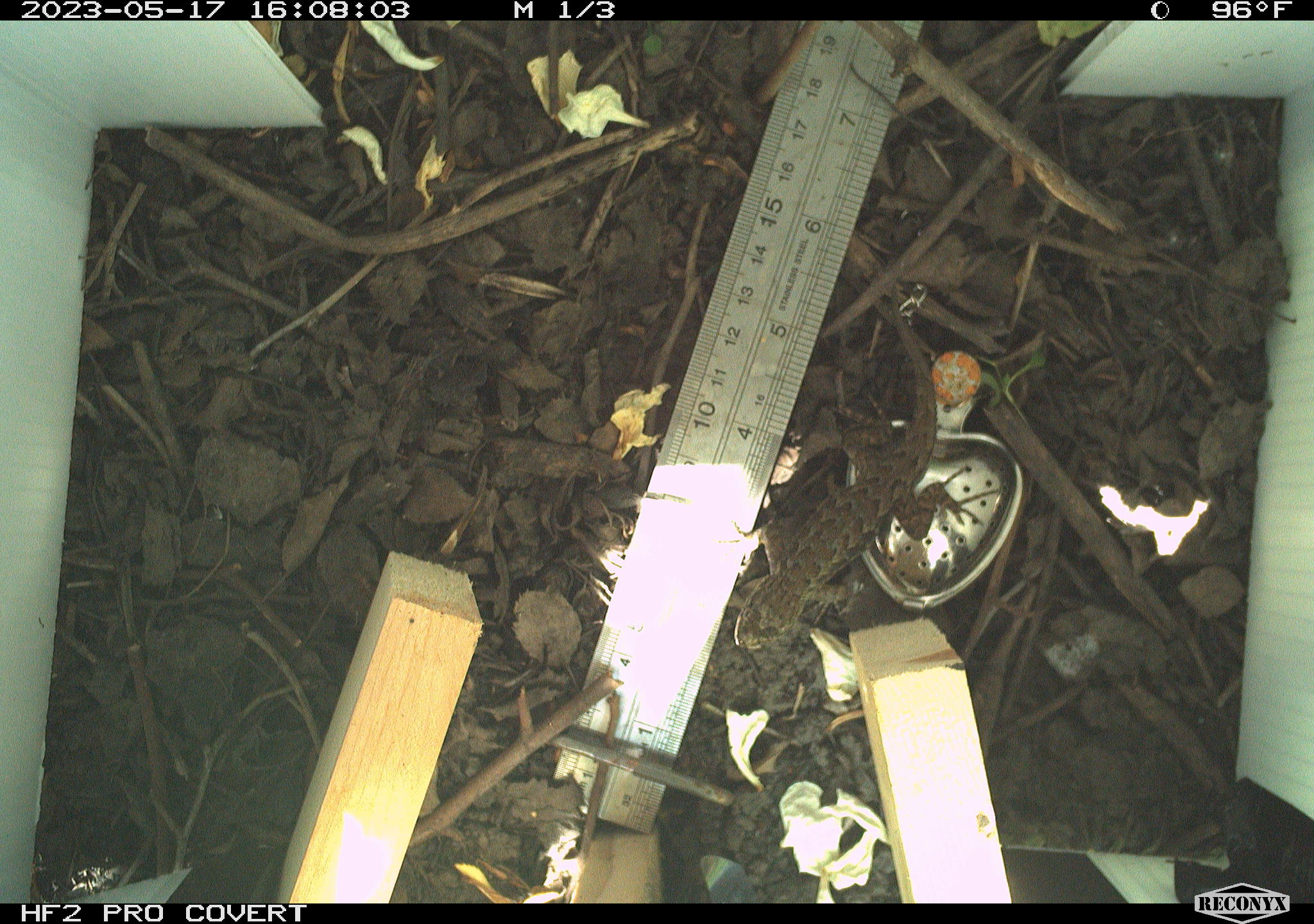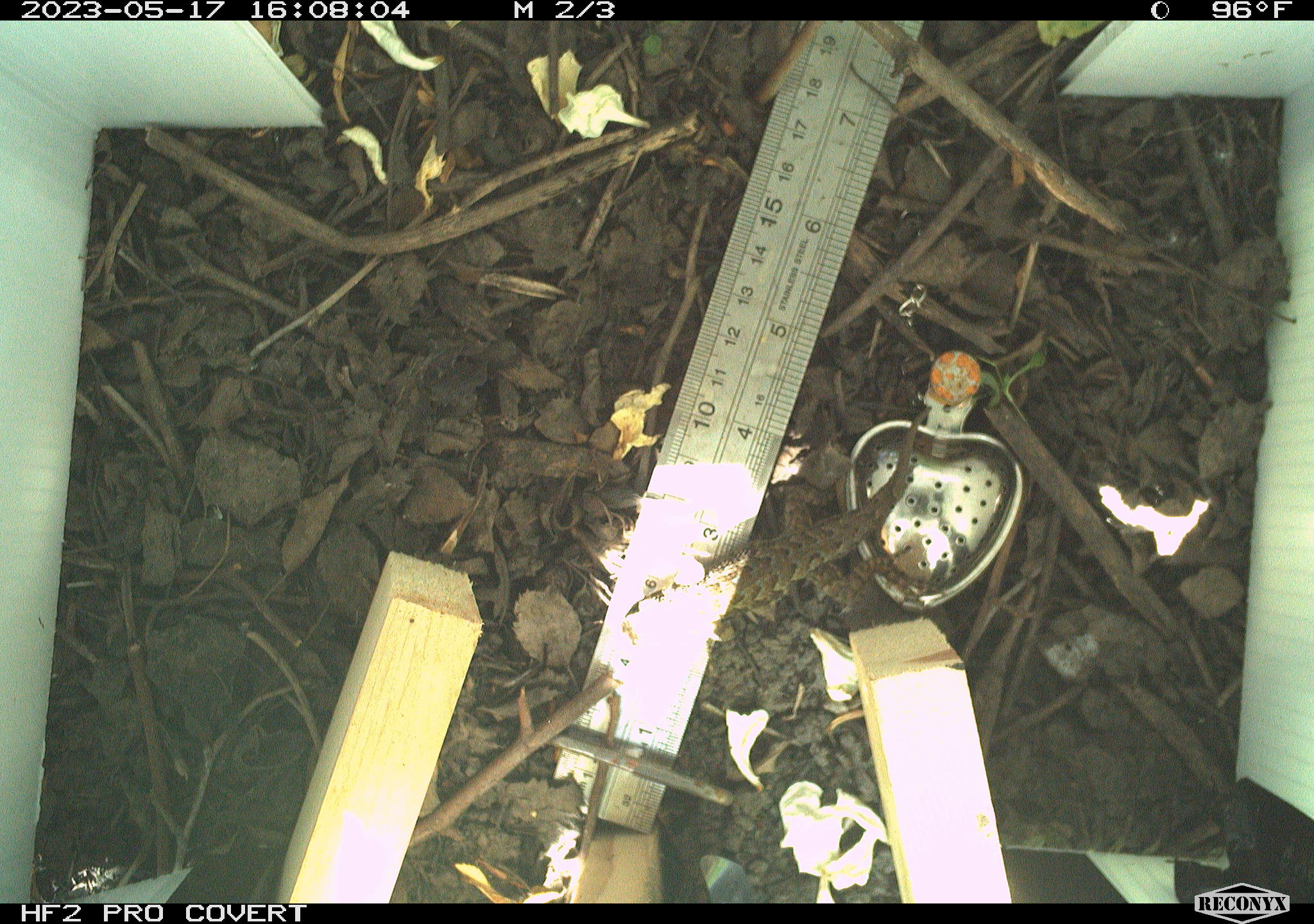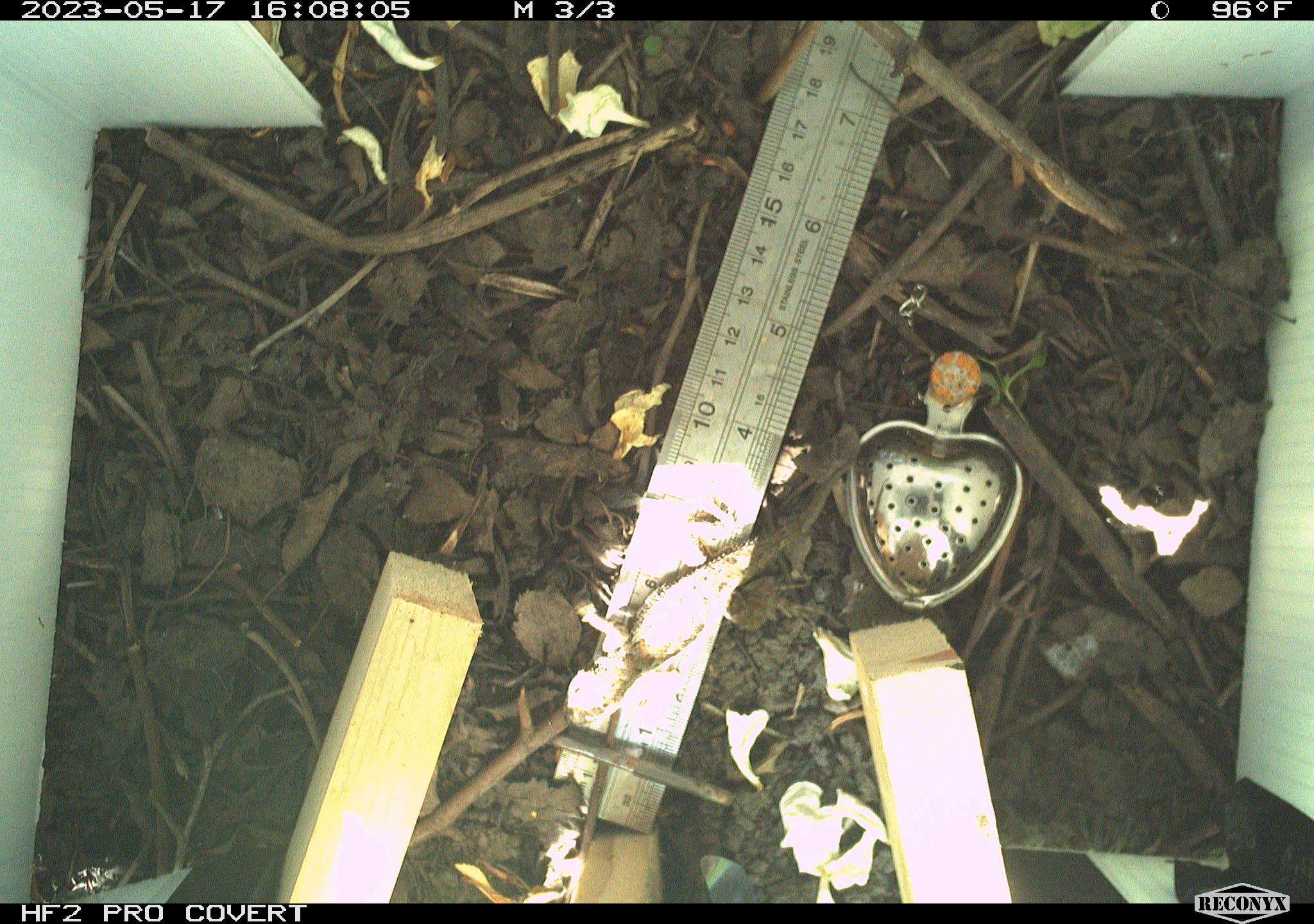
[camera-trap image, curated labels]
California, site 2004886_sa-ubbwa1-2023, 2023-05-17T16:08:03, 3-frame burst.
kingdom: Animalia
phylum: Chordata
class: Reptilia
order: Squamata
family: Phrynosomatidae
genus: Sceloporus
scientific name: Sceloporus occidentalis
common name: western fence lizard